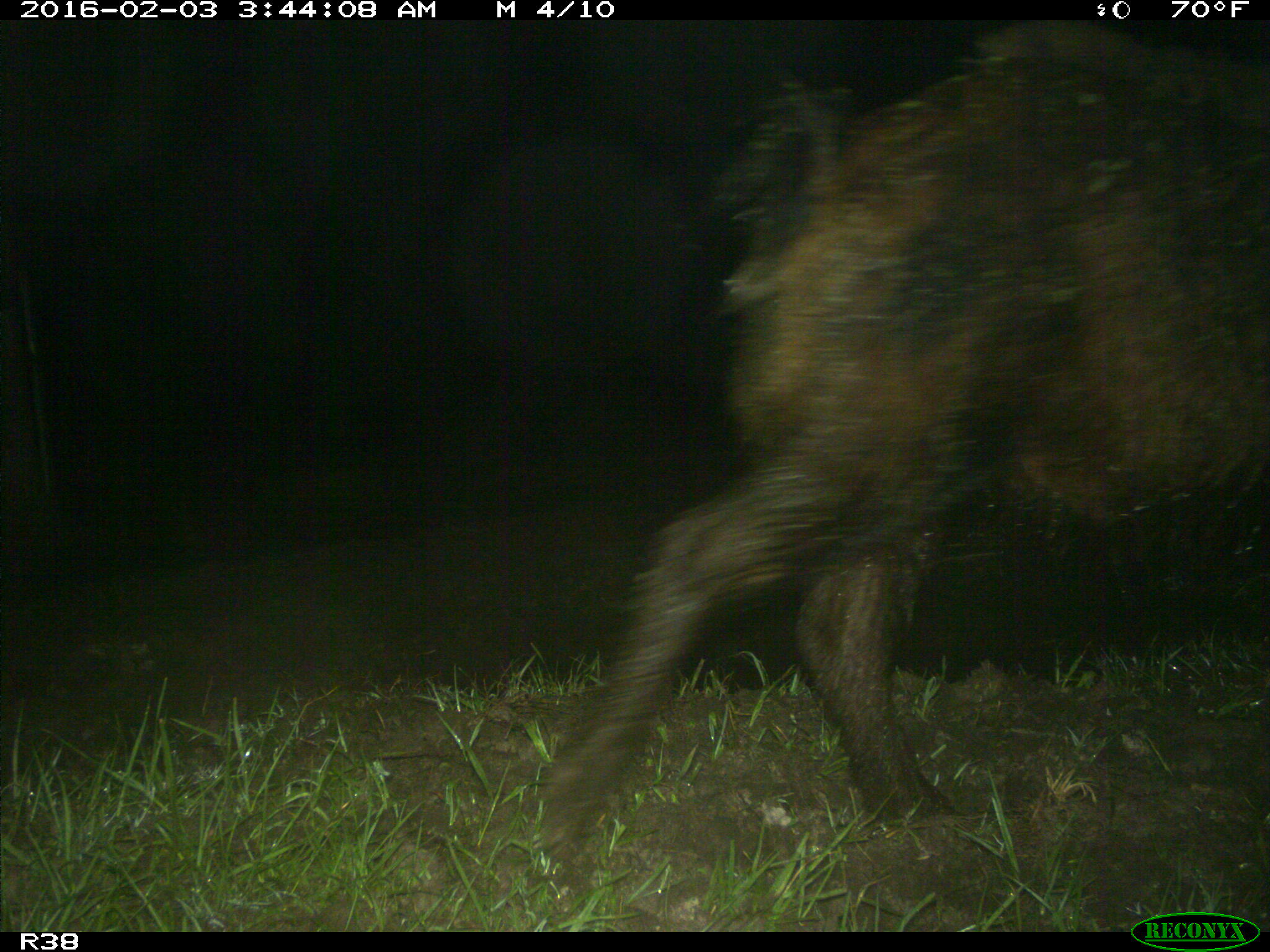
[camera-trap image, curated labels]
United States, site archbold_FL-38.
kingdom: Animalia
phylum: Chordata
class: Mammalia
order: Artiodactyla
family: Suidae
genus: Sus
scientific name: Sus scrofa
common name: wild boar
Sus scrofa (wild boar).